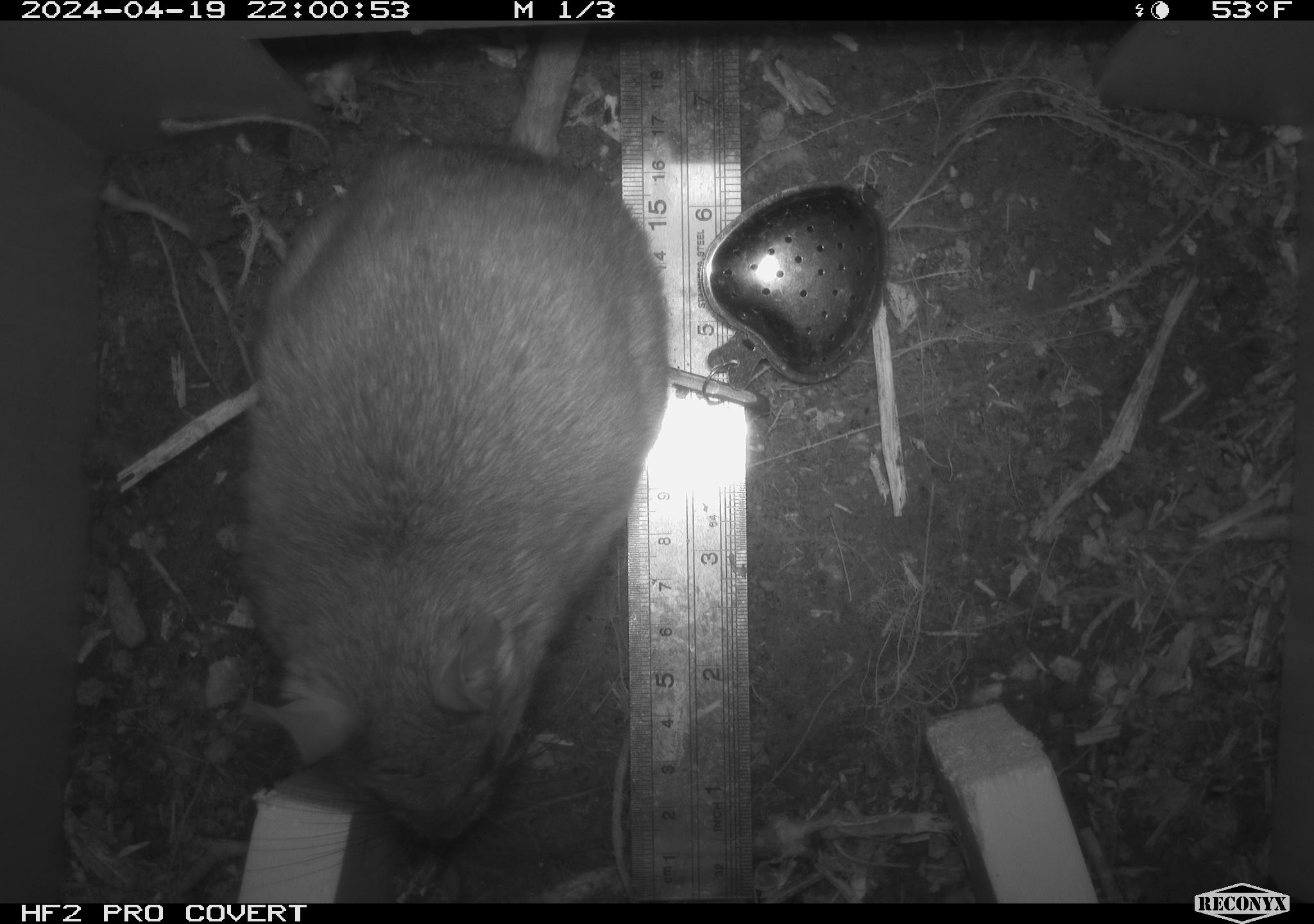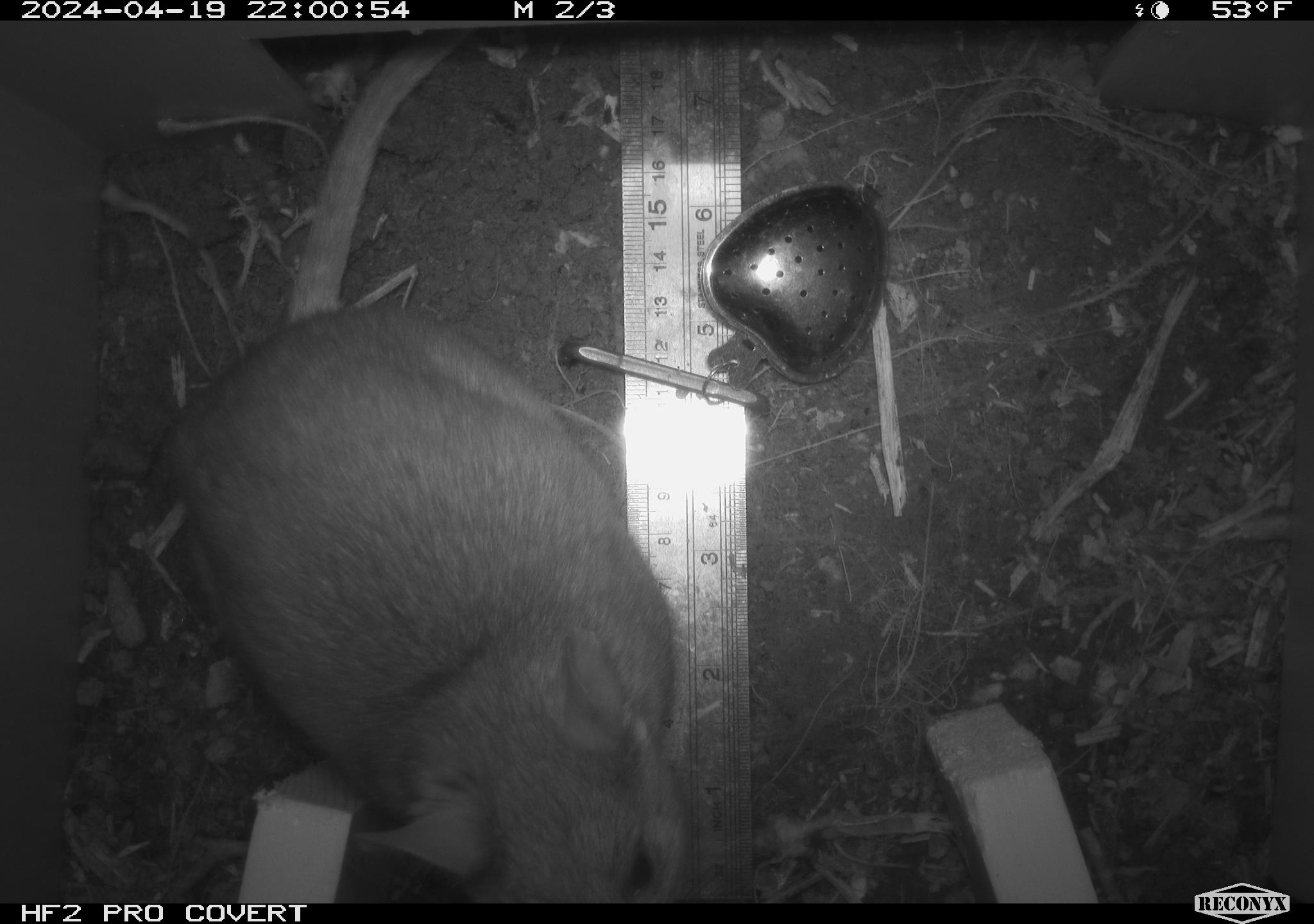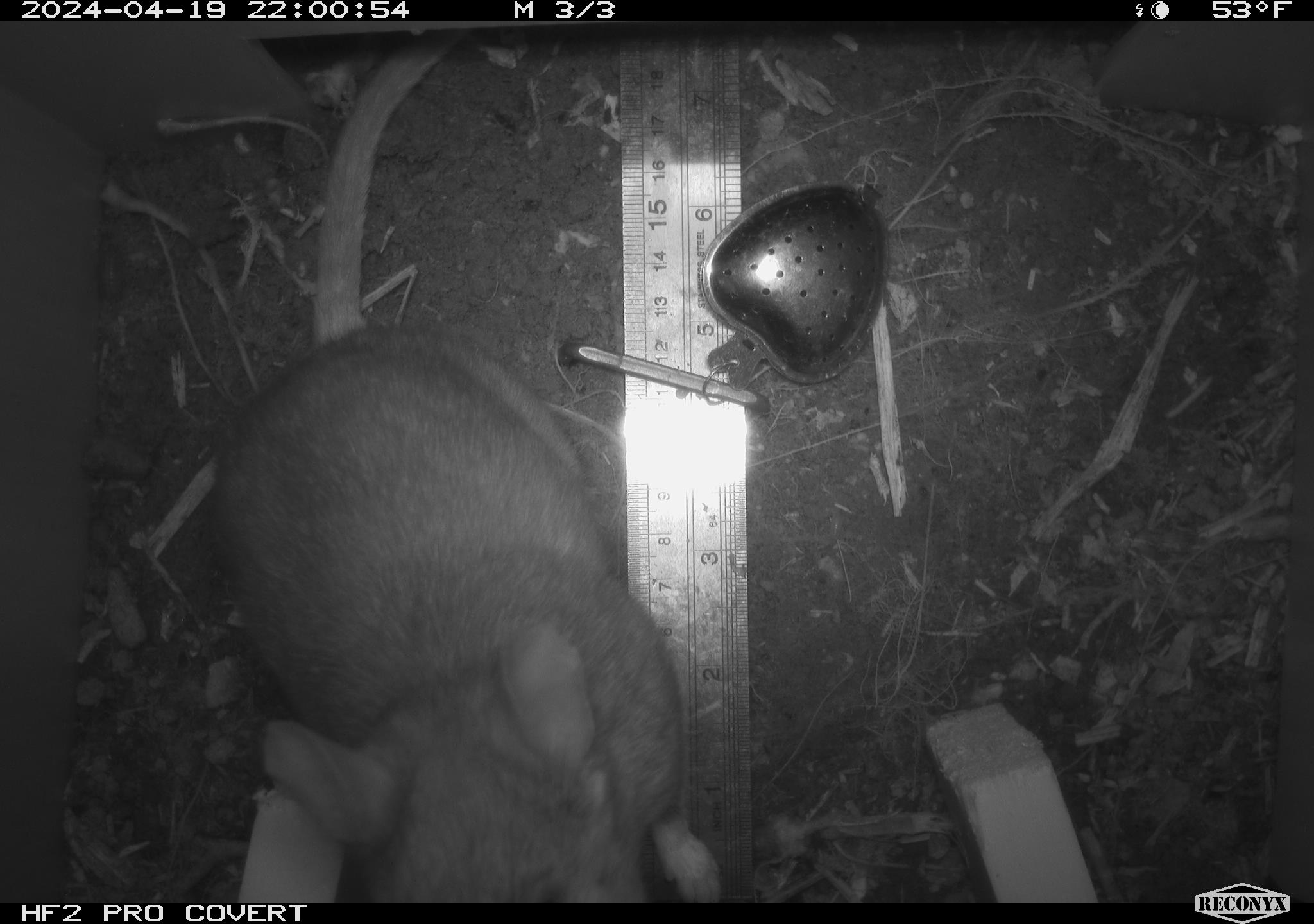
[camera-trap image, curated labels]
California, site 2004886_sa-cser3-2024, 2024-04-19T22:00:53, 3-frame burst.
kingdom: Animalia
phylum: Chordata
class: Mammalia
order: Rodentia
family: Muridae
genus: Rattus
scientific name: Rattus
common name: rat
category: rattus species